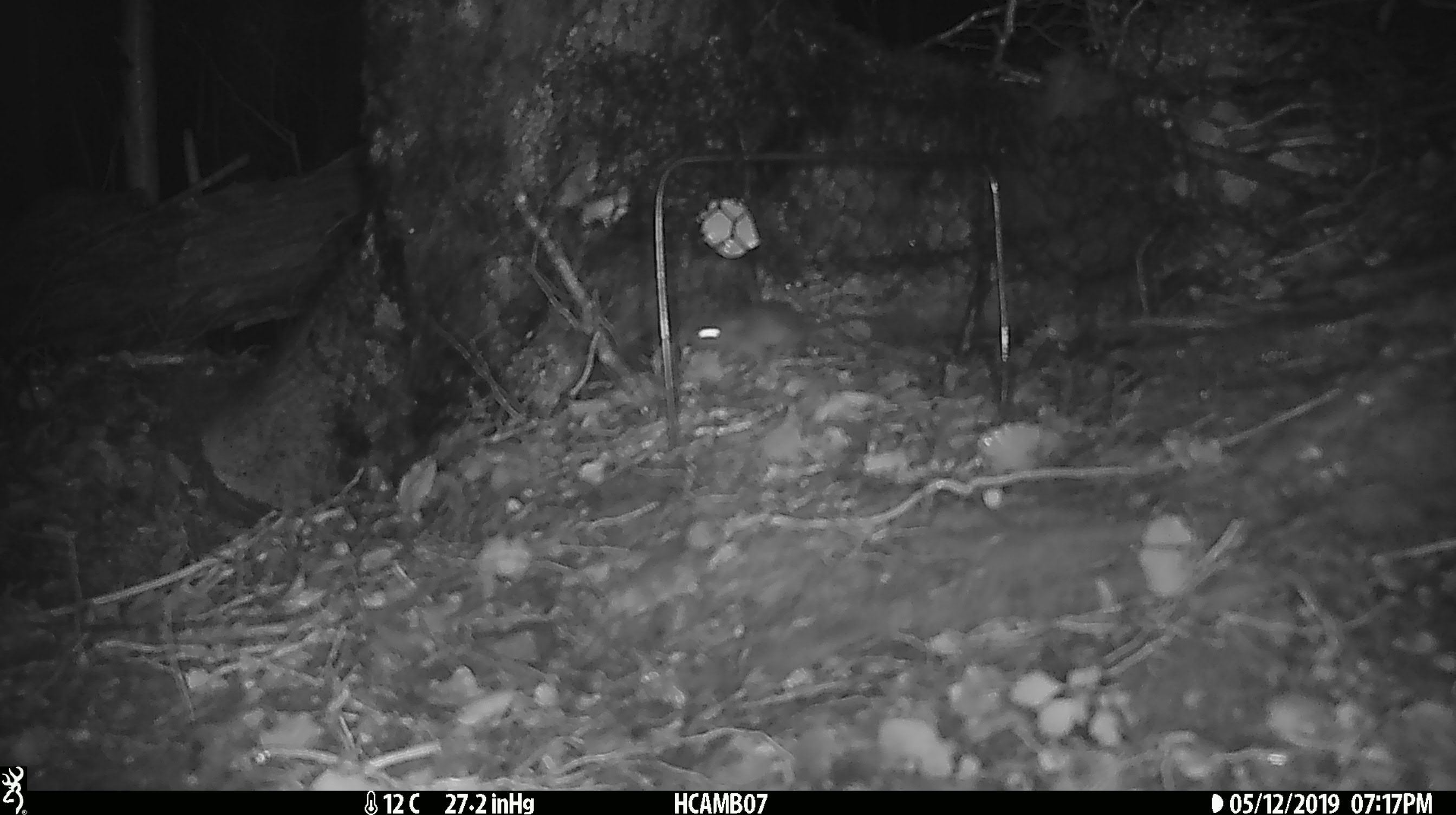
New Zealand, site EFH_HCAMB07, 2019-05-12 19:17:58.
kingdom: Animalia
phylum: Chordata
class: Mammalia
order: Rodentia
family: Muridae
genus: Mus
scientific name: Mus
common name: mouse